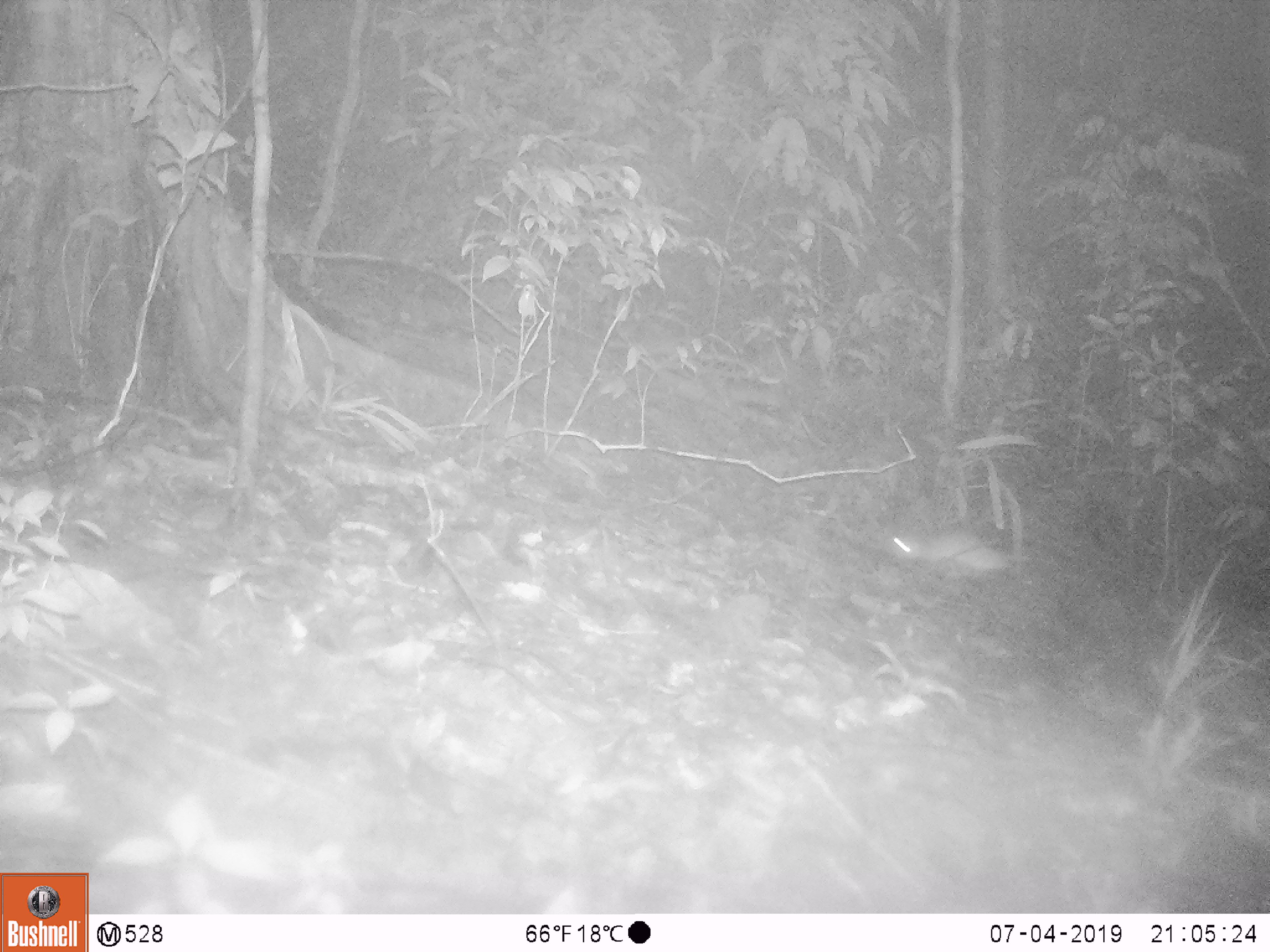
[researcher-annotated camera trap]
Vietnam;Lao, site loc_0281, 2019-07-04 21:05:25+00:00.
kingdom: Animalia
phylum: Chordata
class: Mammalia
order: Rodentia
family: Muridae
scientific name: Muridae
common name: old-world mice and rats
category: unidentified murid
Unidentified murid (old-world mice and rats) (Muridae). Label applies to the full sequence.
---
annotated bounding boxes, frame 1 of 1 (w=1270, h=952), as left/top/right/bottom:
unidentified murid: 882/526/1028/580